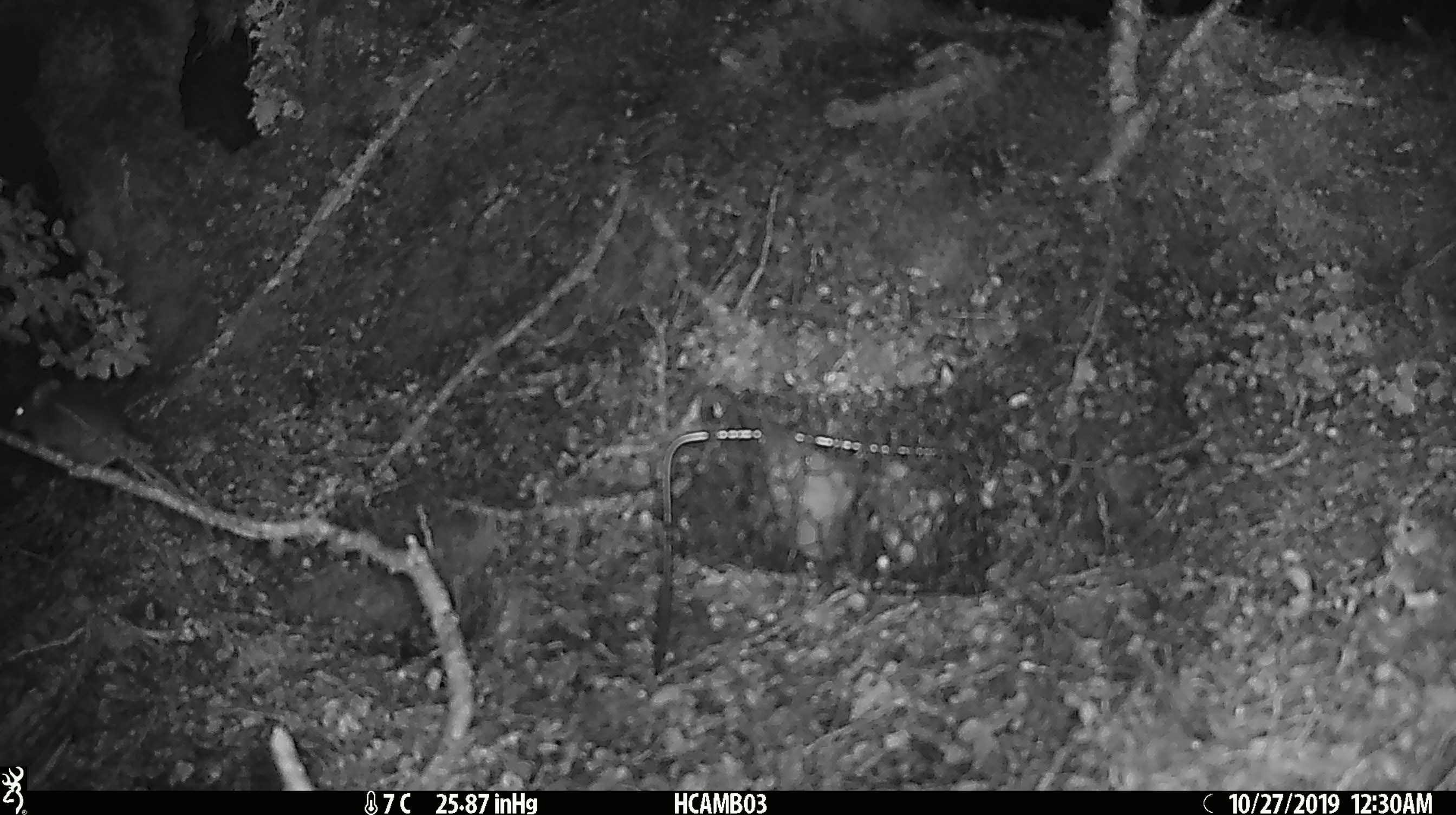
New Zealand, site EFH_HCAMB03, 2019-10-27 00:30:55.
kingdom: Animalia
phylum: Chordata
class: Mammalia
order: Rodentia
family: Muridae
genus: Mus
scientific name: Mus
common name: mouse